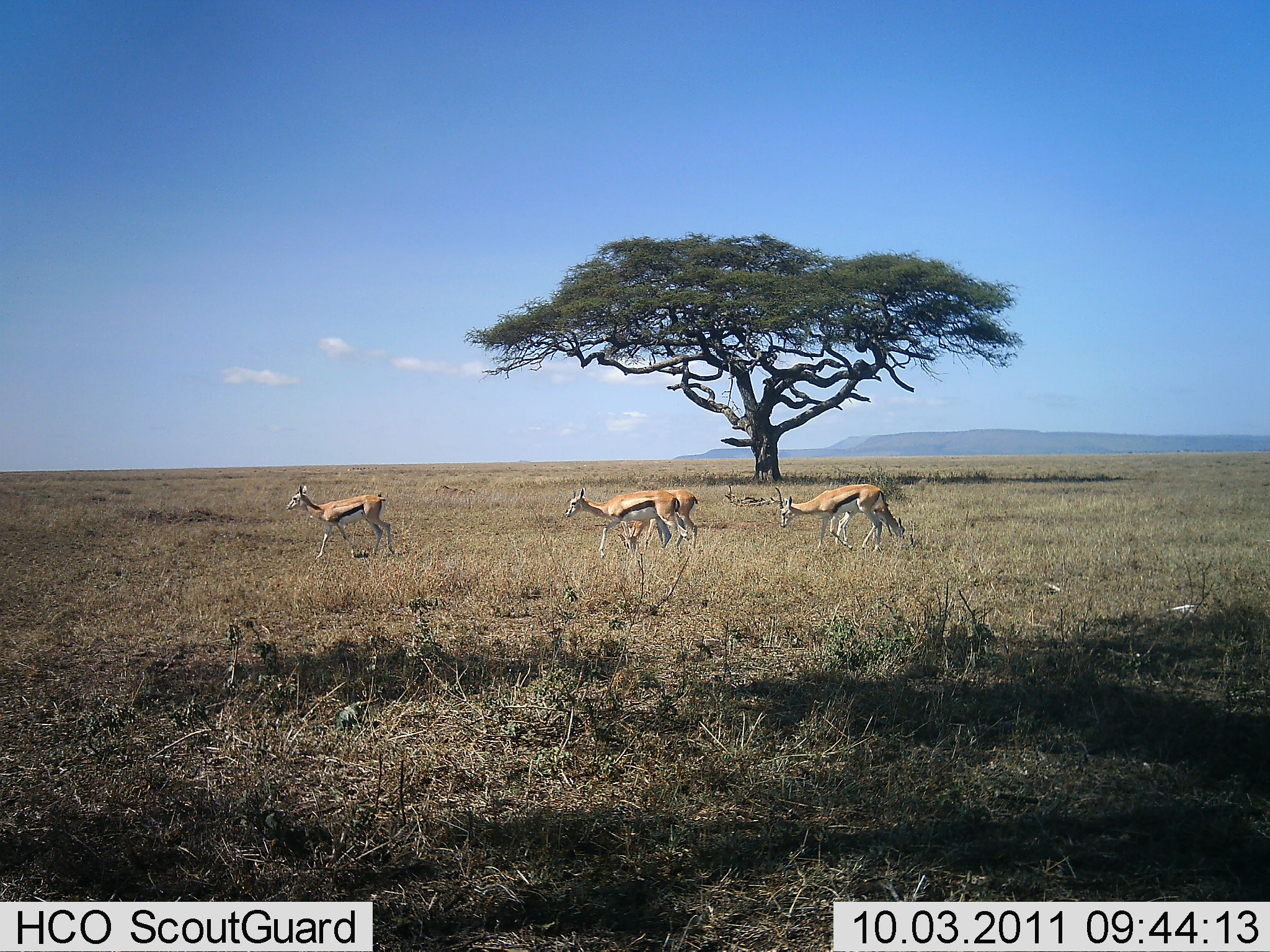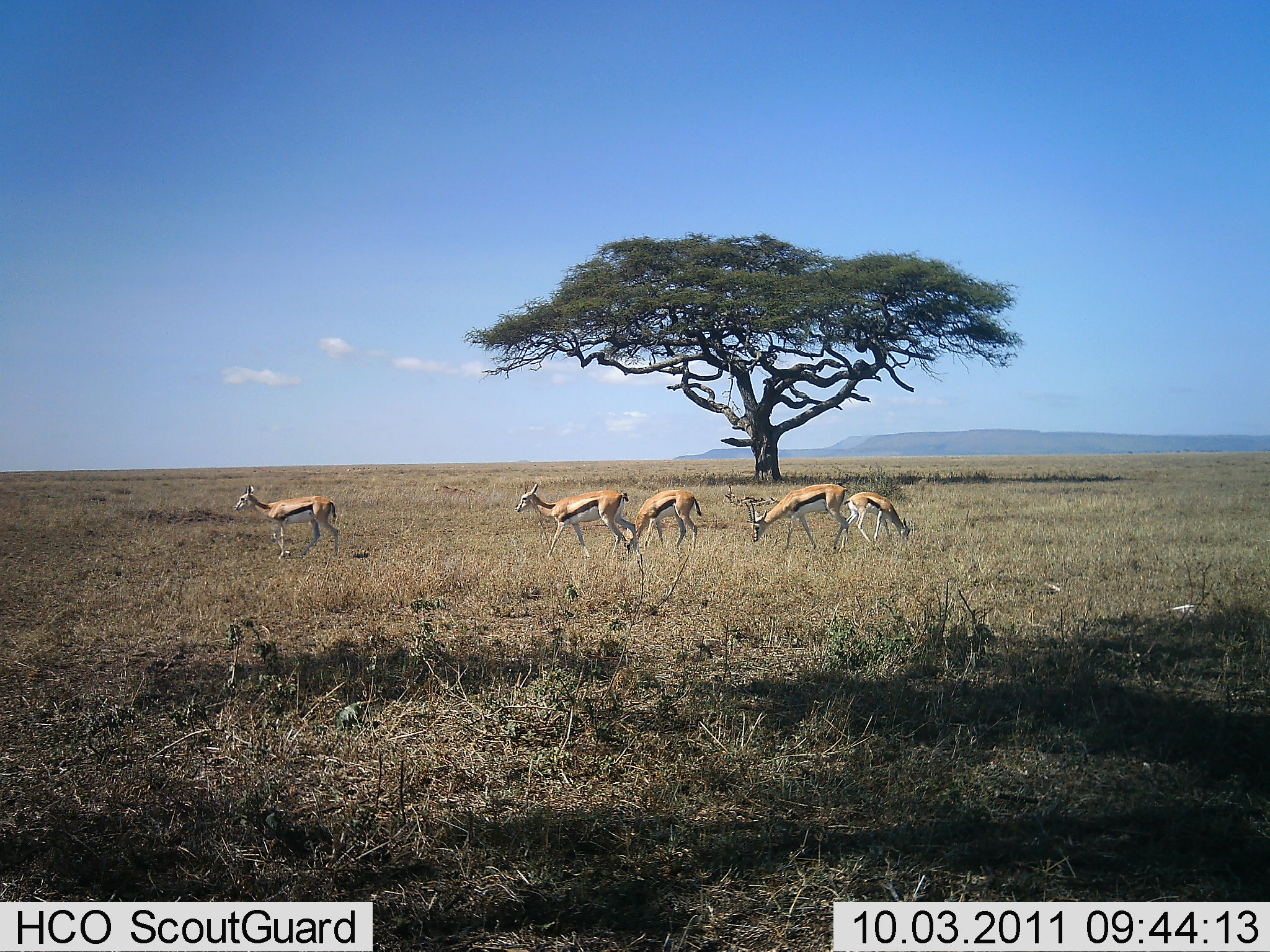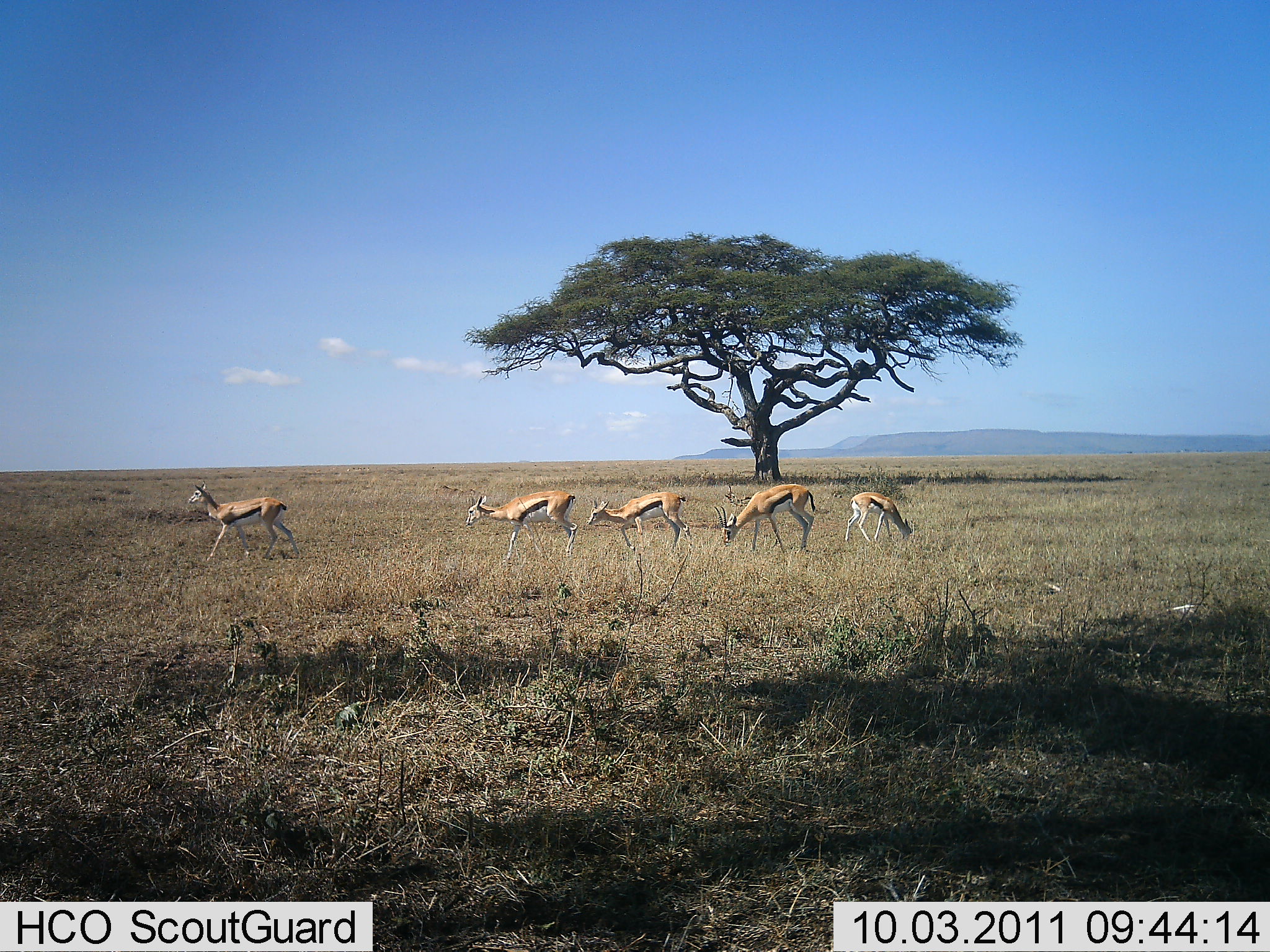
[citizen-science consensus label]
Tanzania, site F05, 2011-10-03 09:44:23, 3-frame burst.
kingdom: Animalia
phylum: Chordata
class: Mammalia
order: Artiodactyla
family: Bovidae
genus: Eudorcas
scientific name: Eudorcas thomsonii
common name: thomson's gazelle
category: gazellethomsons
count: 5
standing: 31%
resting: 0%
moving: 62%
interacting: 0%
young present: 8%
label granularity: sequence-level